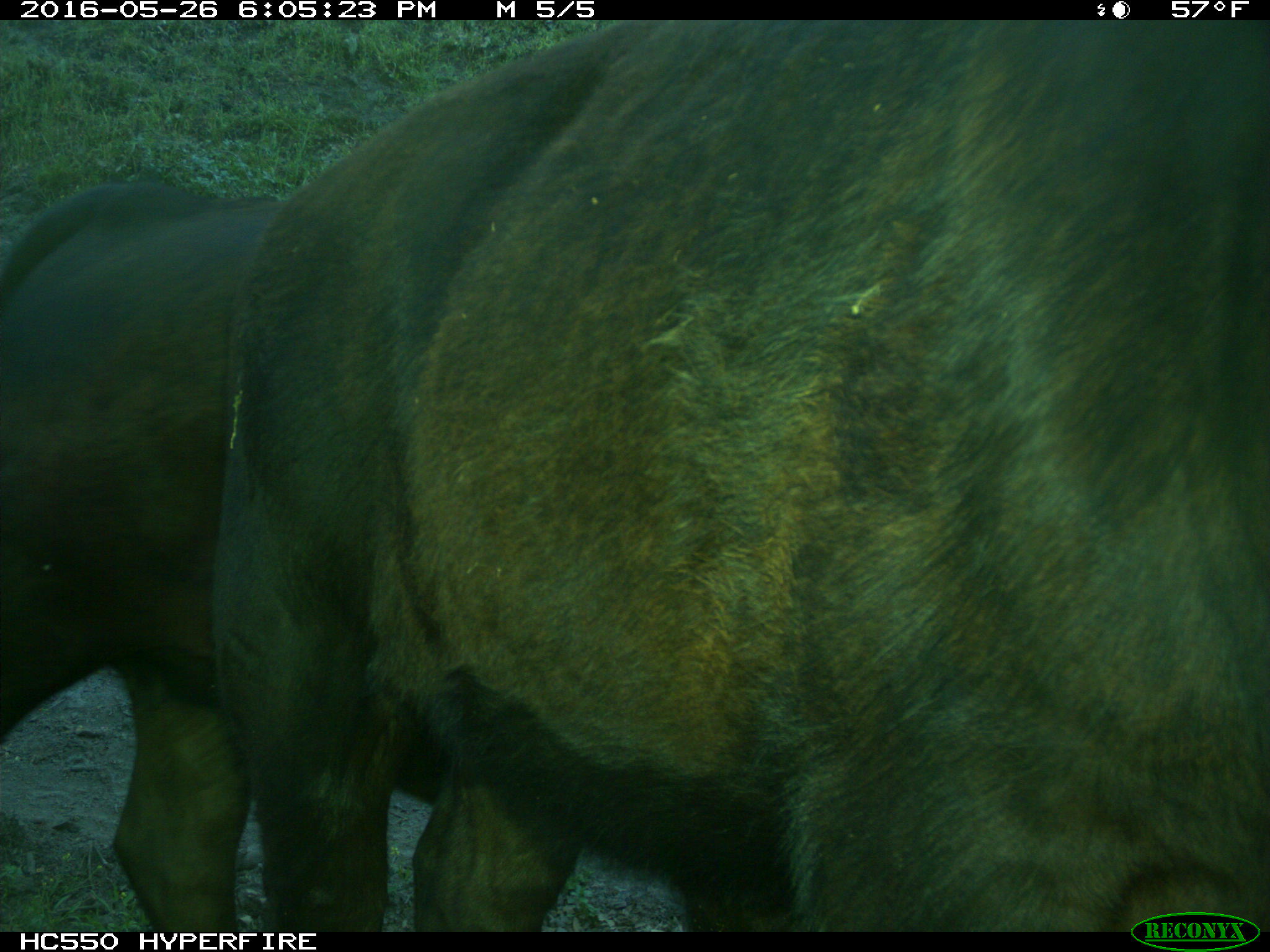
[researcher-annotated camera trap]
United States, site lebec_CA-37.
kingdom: Animalia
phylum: Chordata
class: Mammalia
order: Artiodactyla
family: Bovidae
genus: Bos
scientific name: Bos taurus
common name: domestic cow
Bos taurus (domestic cow).